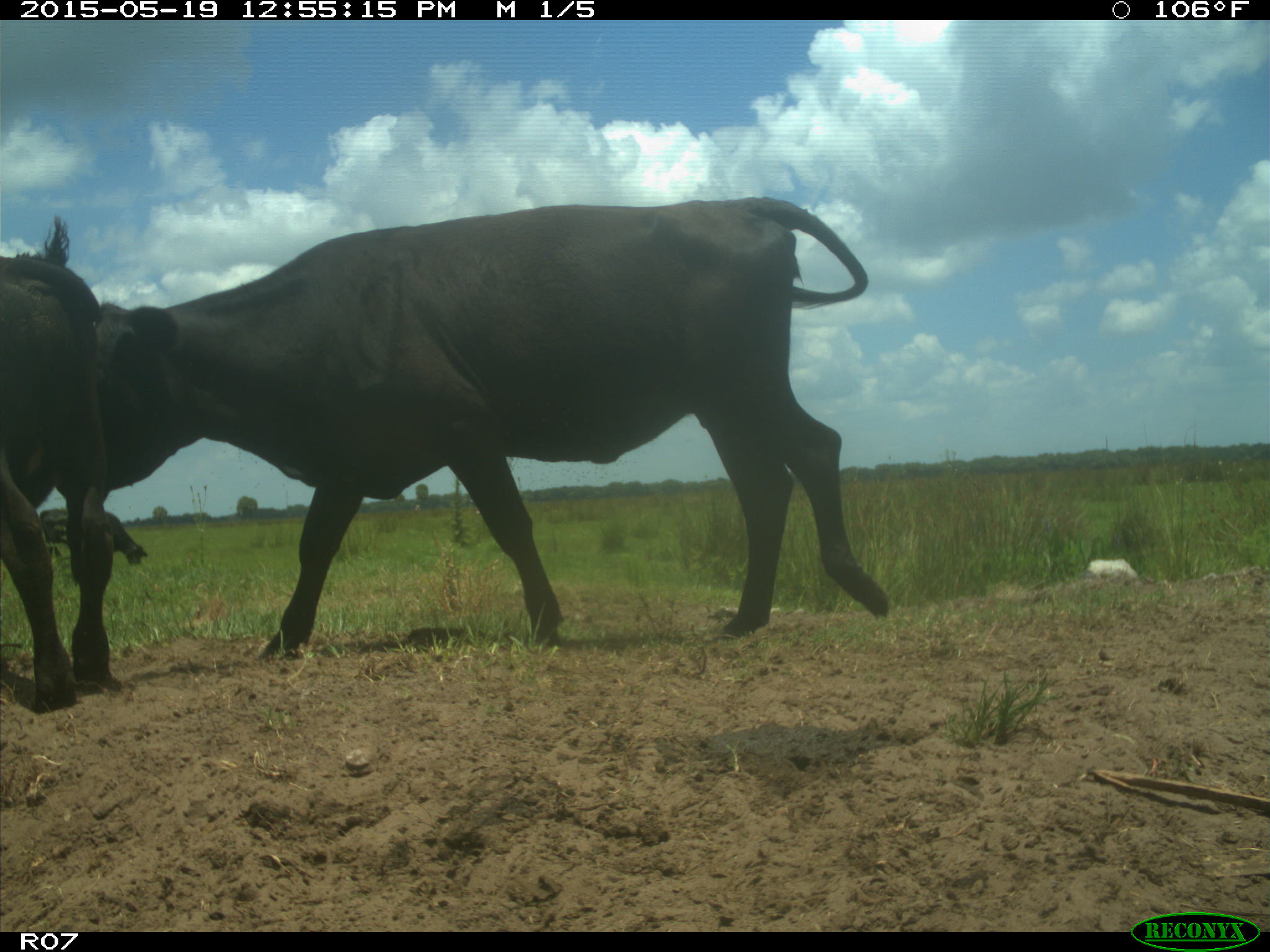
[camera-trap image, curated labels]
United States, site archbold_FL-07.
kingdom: Animalia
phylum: Chordata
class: Mammalia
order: Artiodactyla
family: Bovidae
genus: Bos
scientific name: Bos taurus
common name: domestic cow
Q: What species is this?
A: Bos taurus (domestic cow).